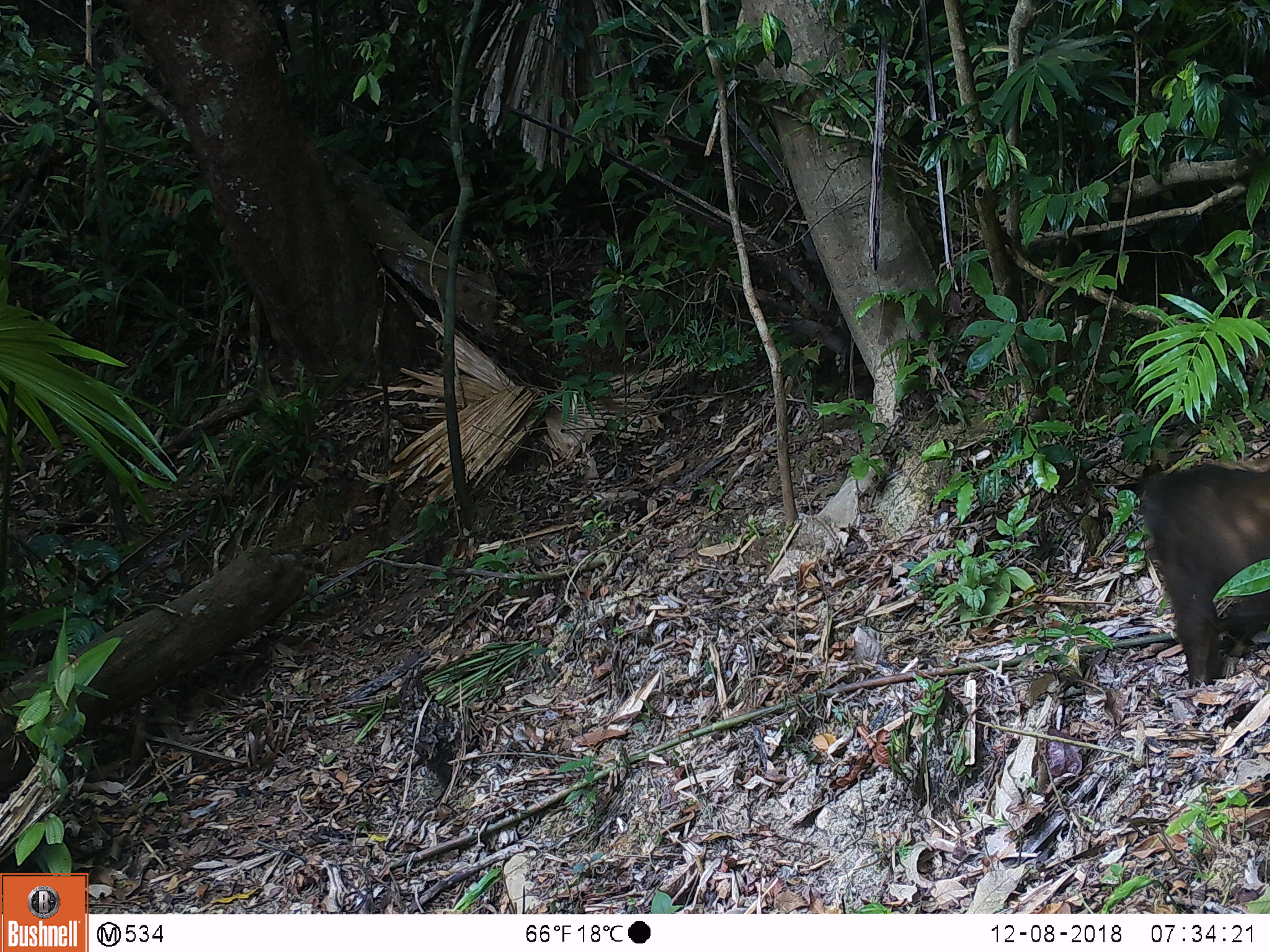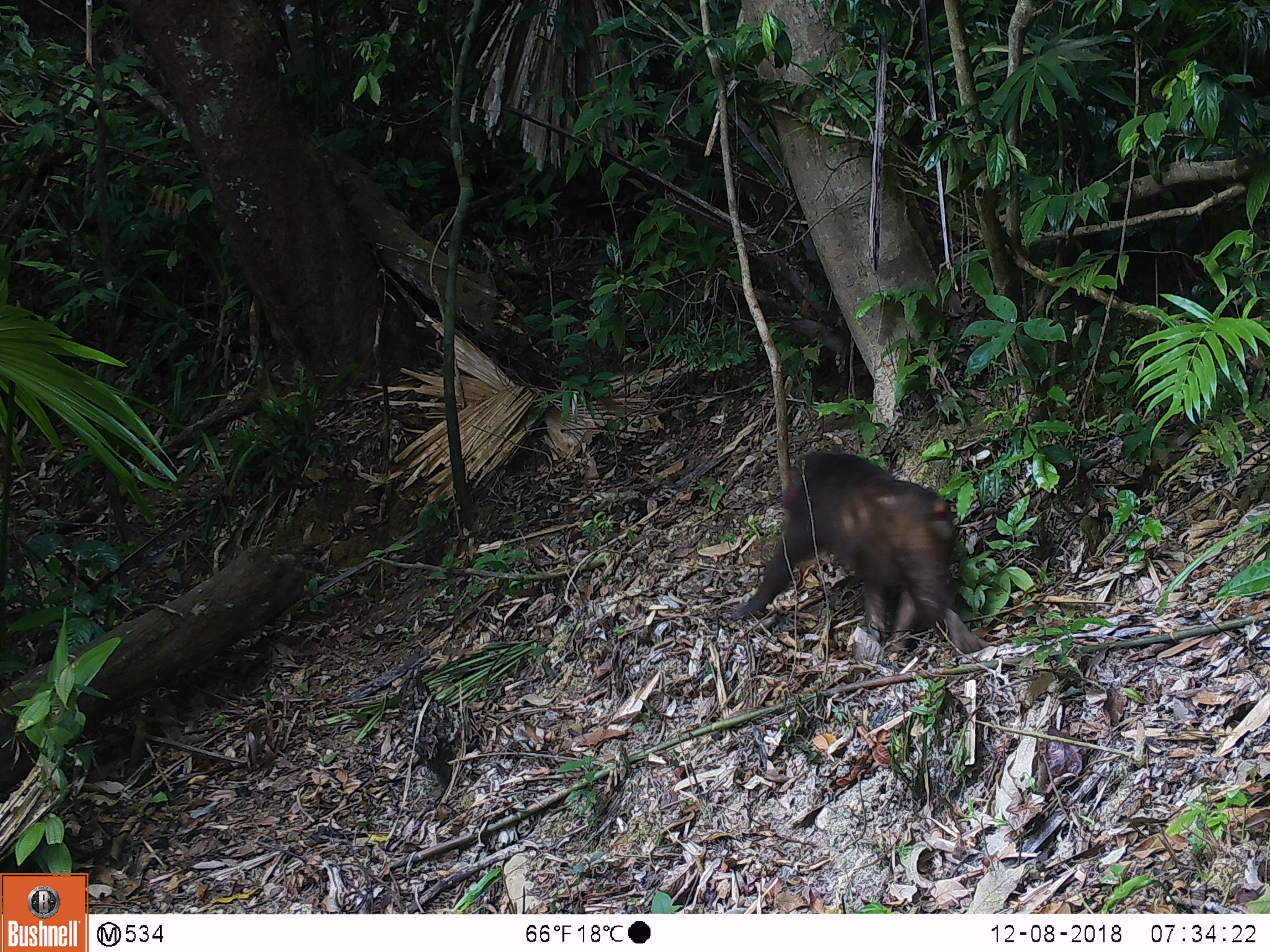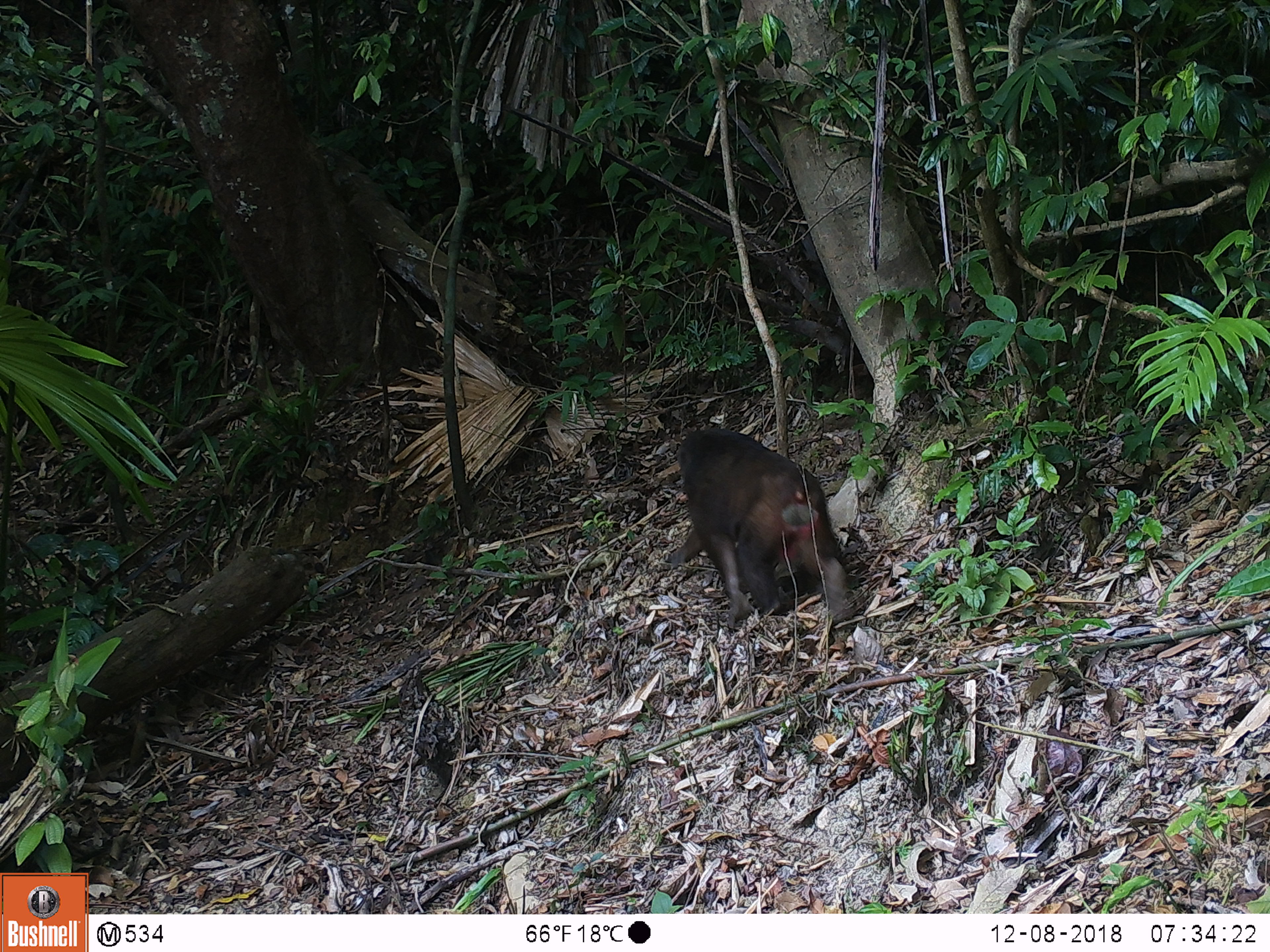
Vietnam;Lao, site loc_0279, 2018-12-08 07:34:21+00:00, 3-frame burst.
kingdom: Animalia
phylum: Chordata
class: Mammalia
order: Primates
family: Cercopithecidae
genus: Macaca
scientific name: Macaca arctoides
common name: stump-tailed macaque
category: stump tailed macaque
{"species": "stump tailed macaque (stump-tailed macaque) (Macaca arctoides)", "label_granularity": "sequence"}